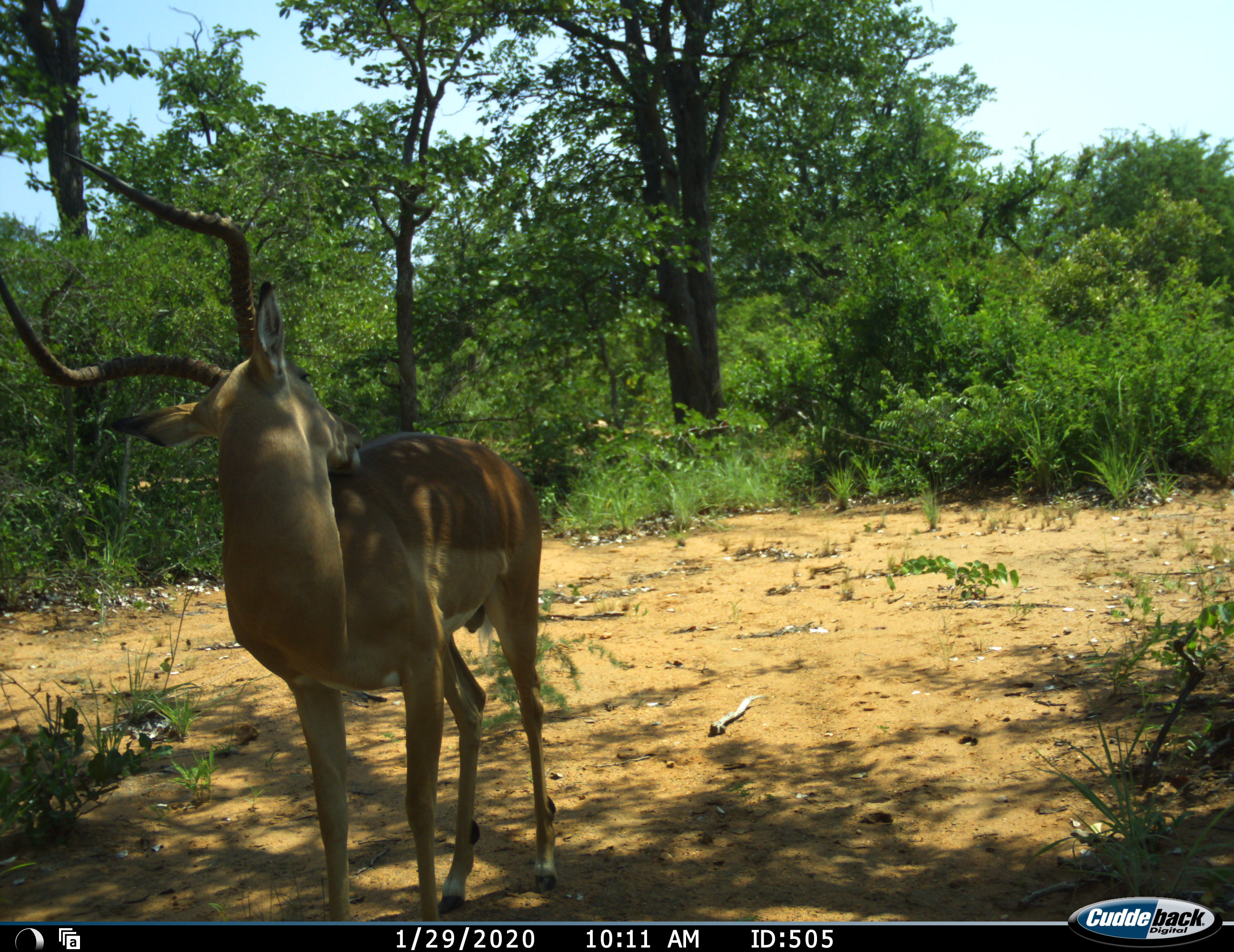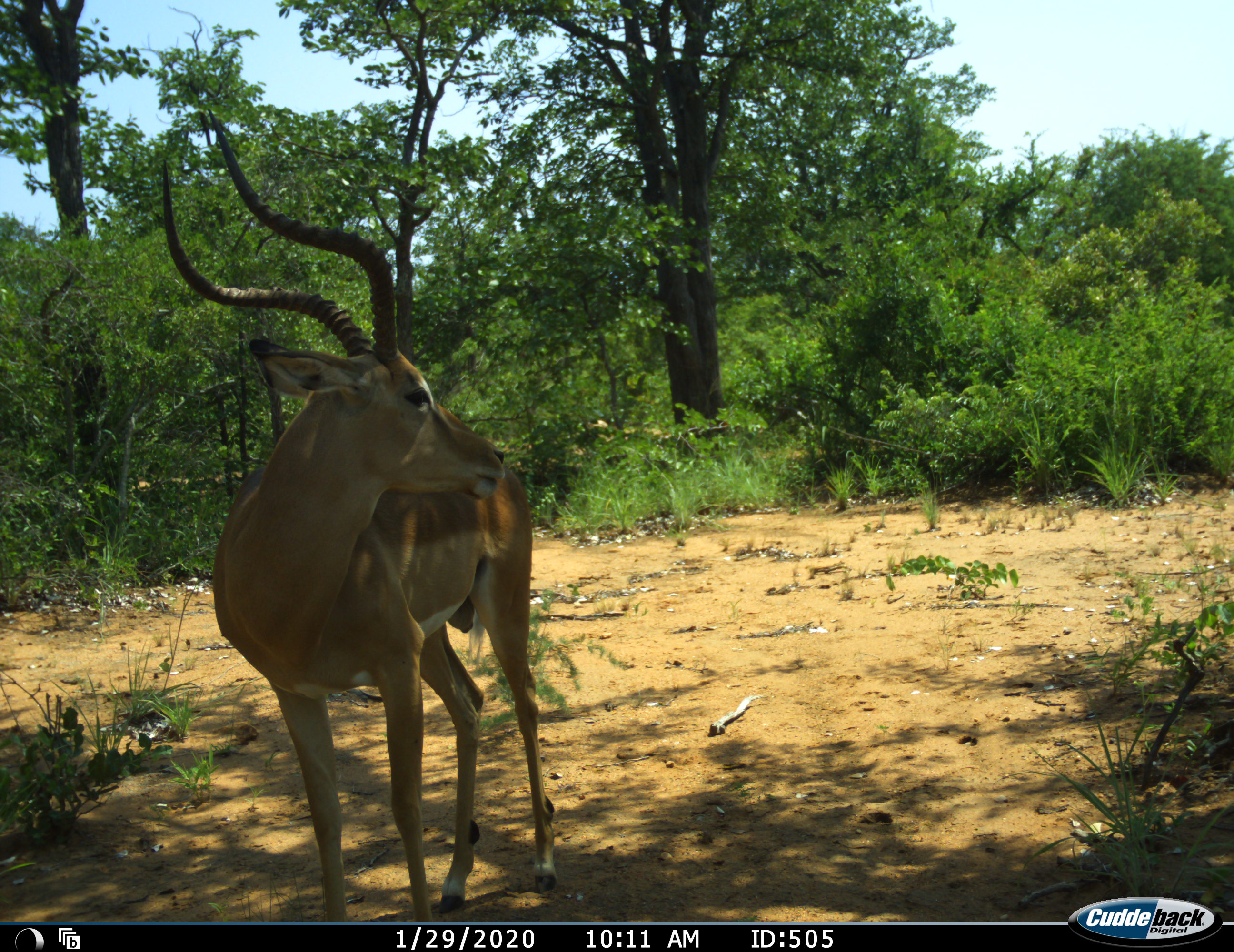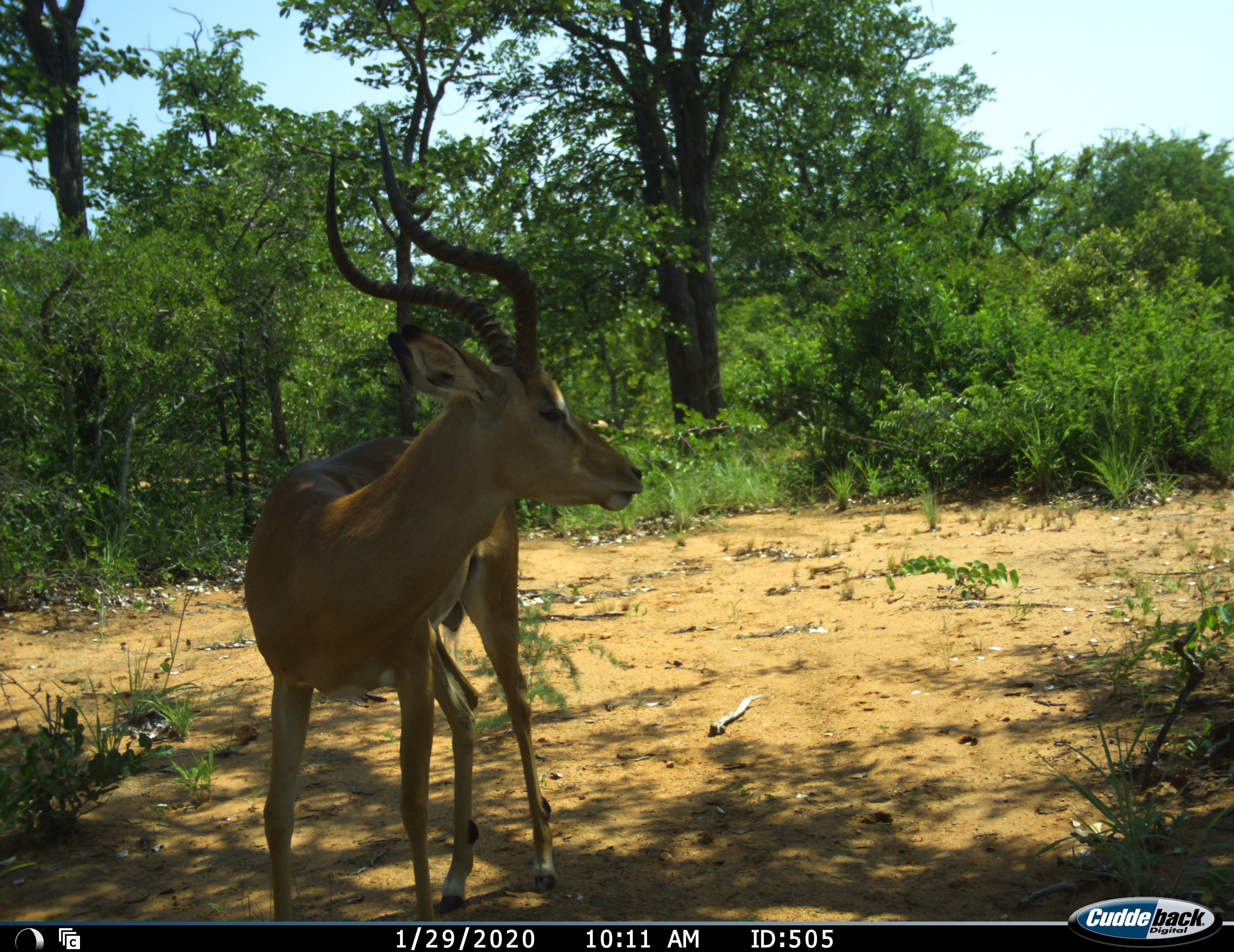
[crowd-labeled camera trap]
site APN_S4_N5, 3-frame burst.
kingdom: Animalia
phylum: Chordata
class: Mammalia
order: Artiodactyla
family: Bovidae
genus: Aepyceros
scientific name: Aepyceros melampus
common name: impala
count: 1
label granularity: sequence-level